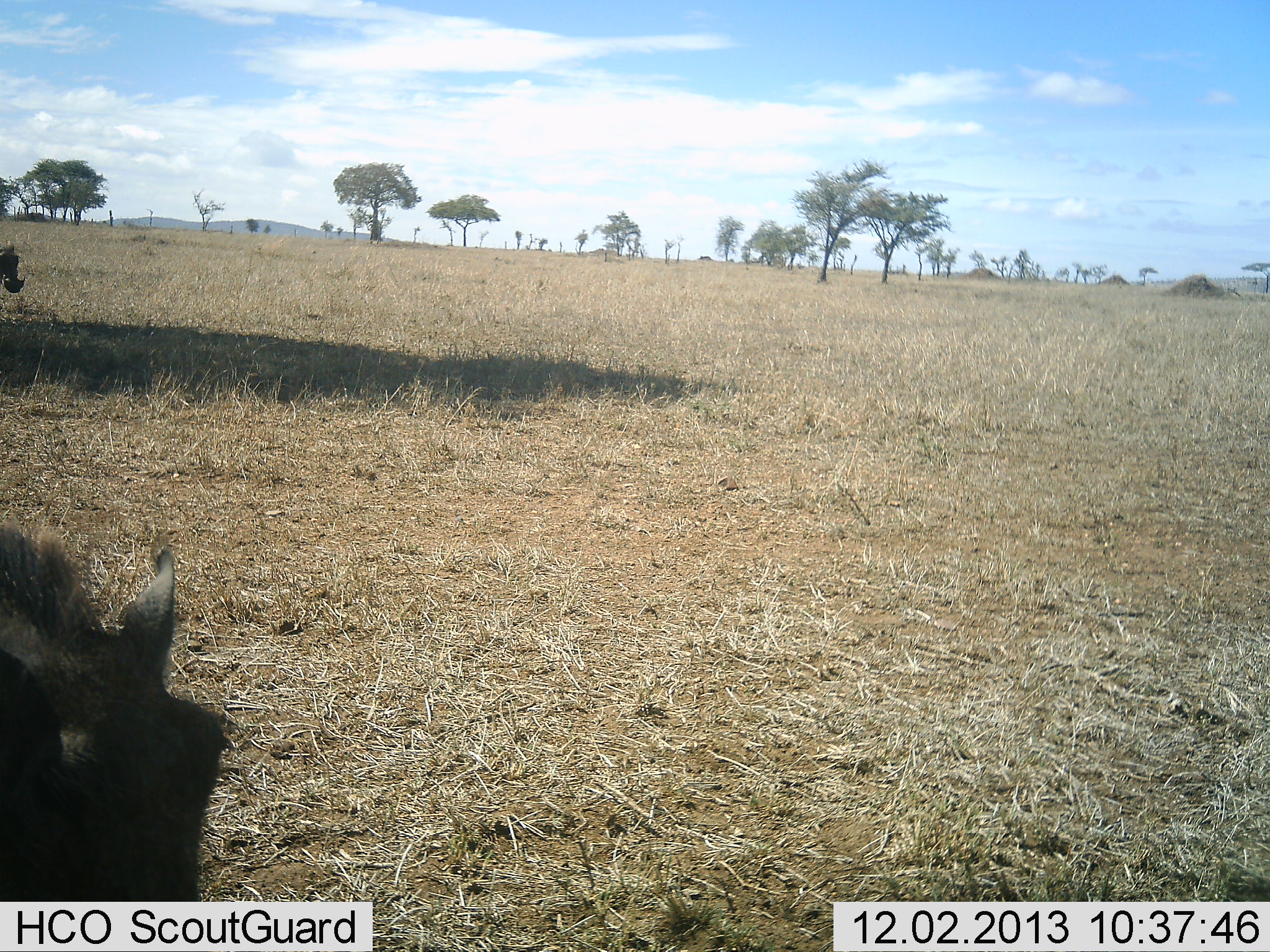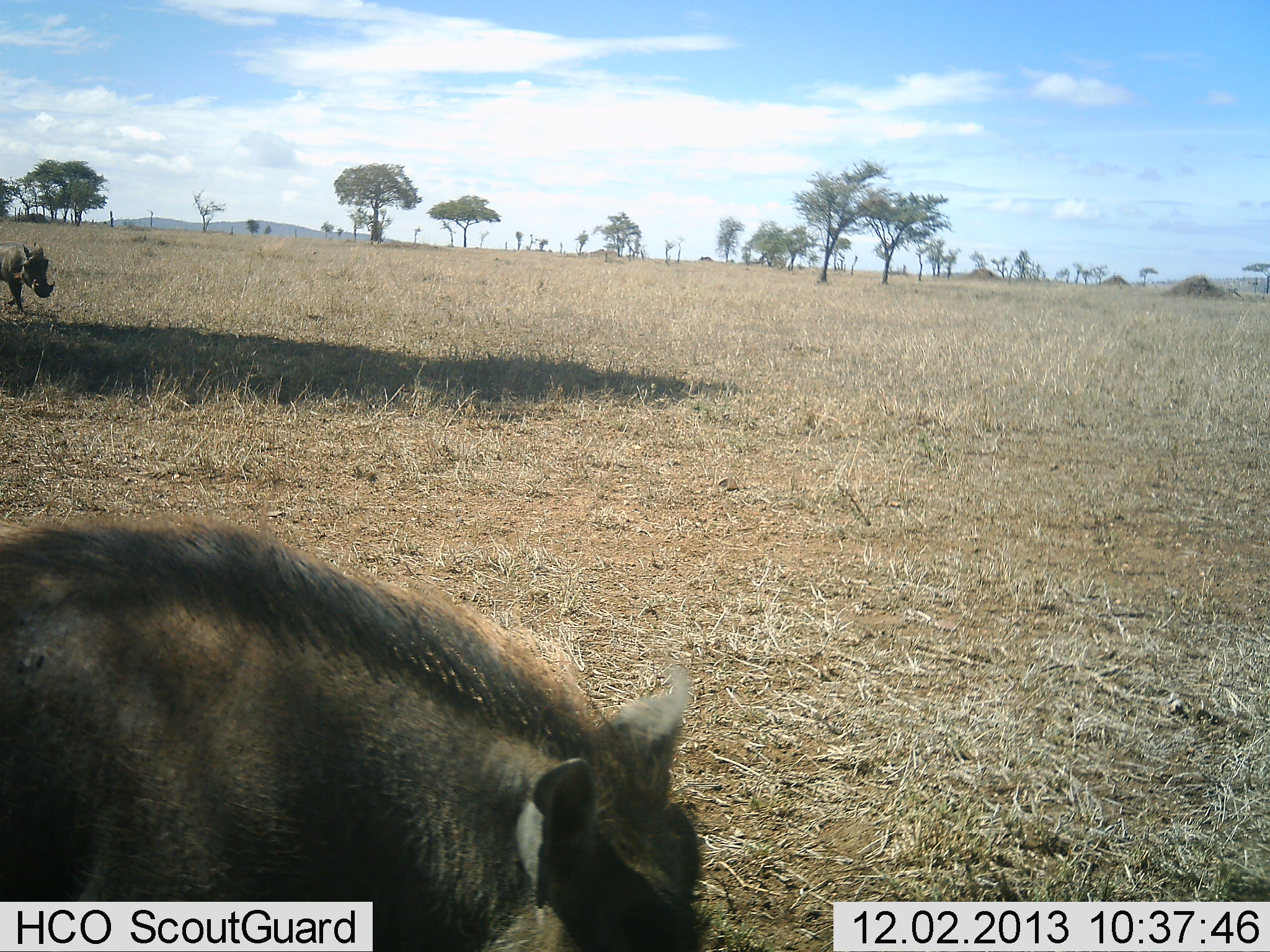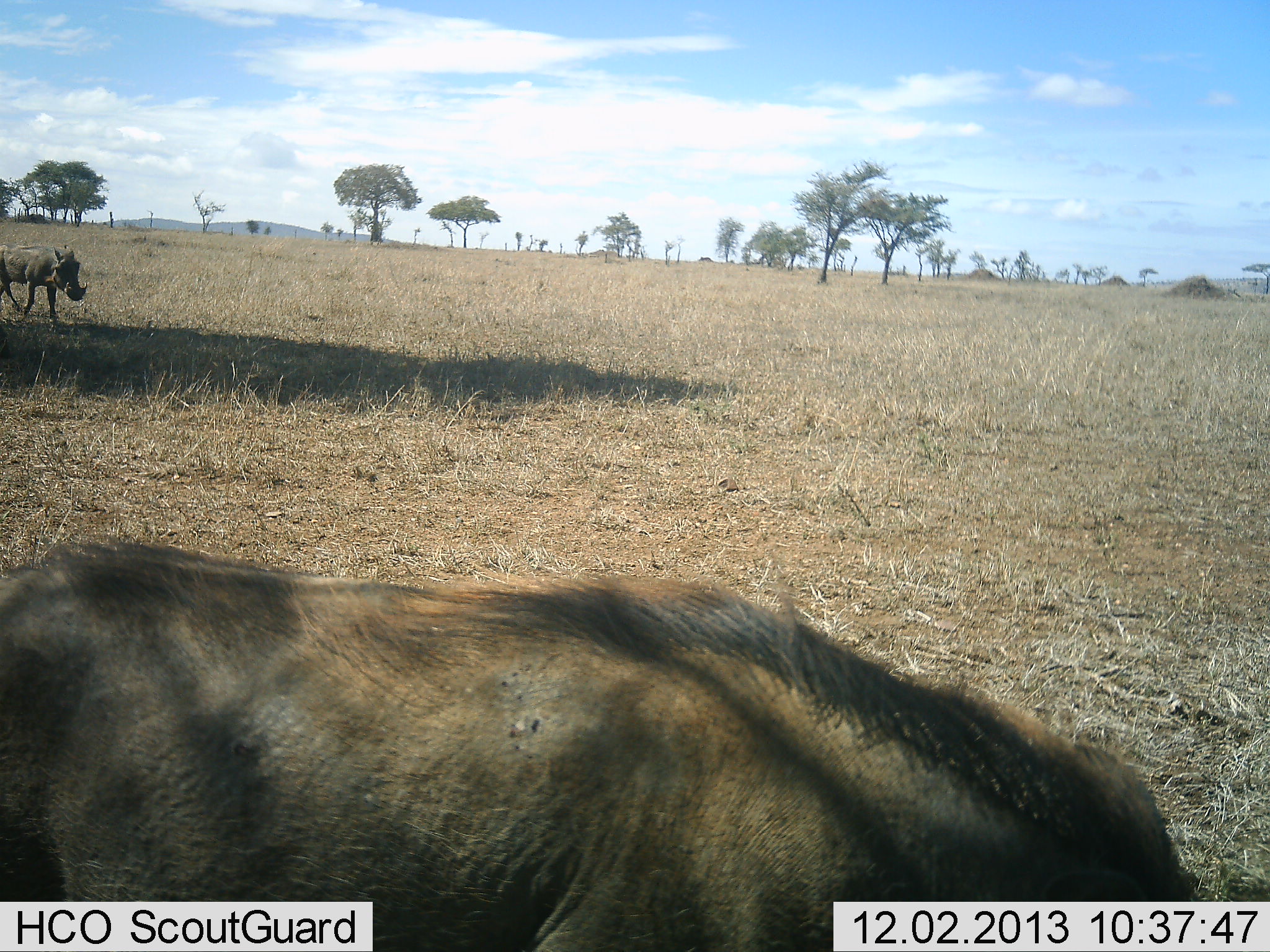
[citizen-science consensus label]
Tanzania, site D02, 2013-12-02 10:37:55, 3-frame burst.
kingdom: Animalia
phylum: Chordata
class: Mammalia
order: Artiodactyla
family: Suidae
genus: Phacochoerus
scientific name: Phacochoerus africanus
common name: warthog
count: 2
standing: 10%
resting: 0%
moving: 90%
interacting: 0%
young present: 0%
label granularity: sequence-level